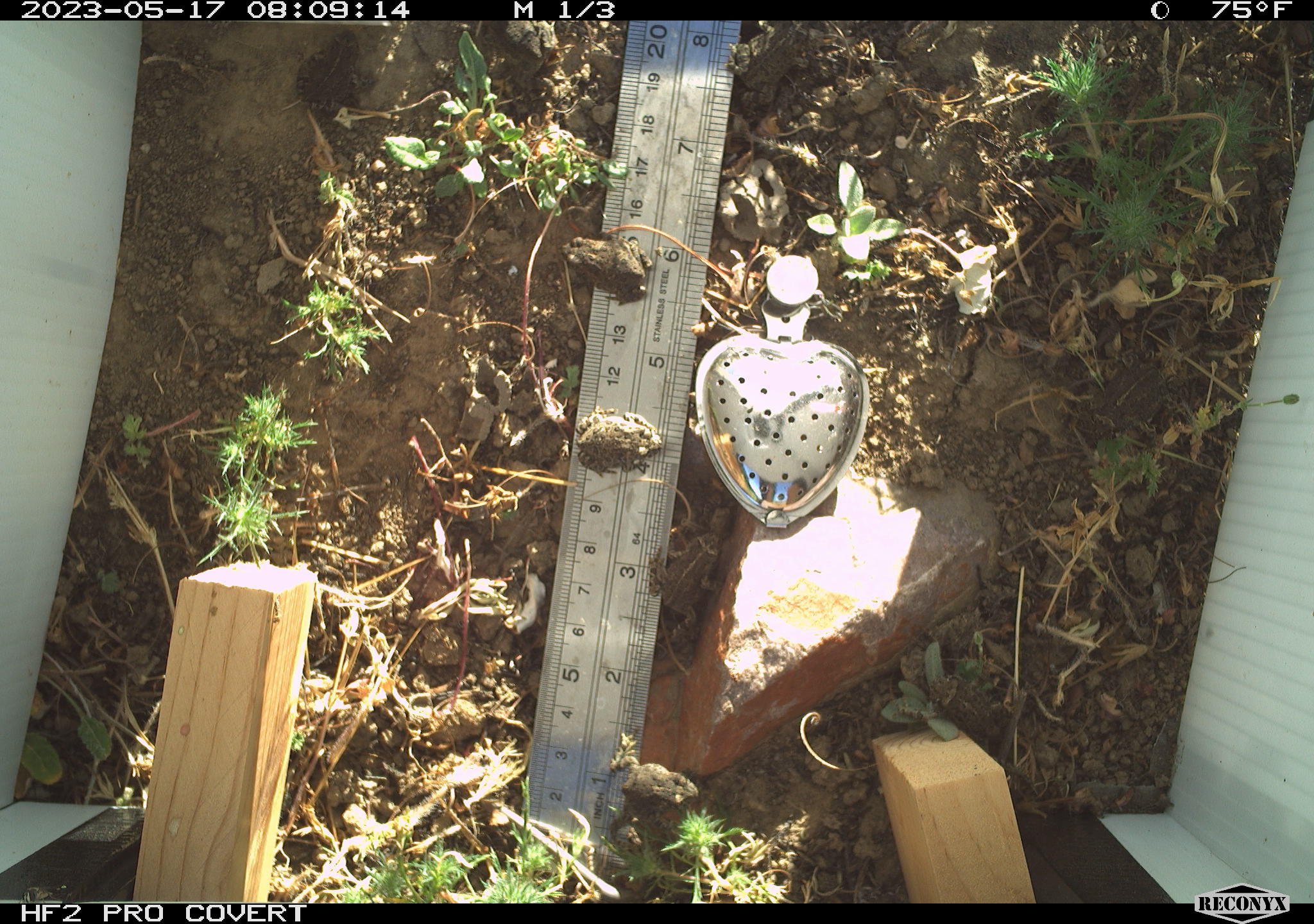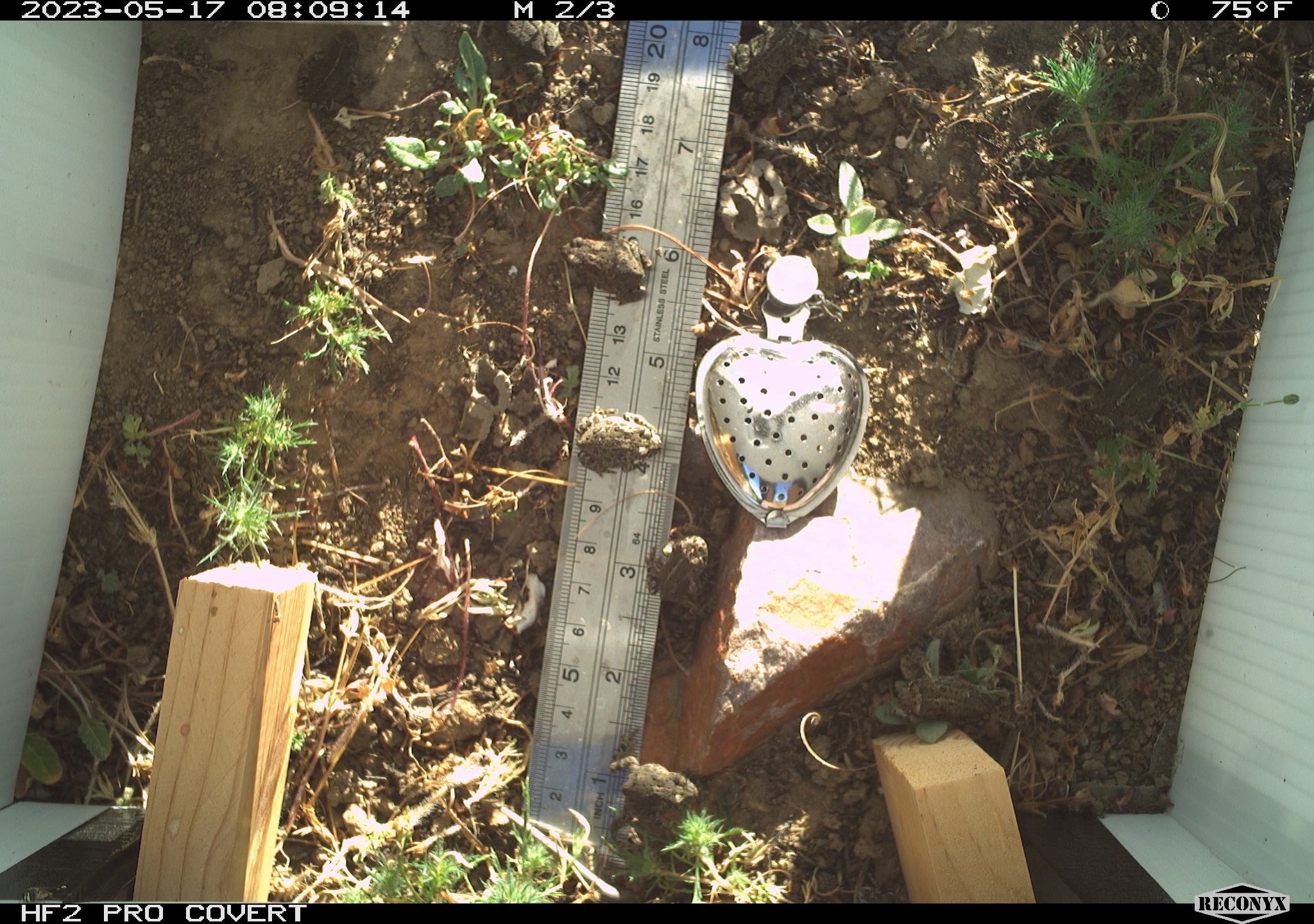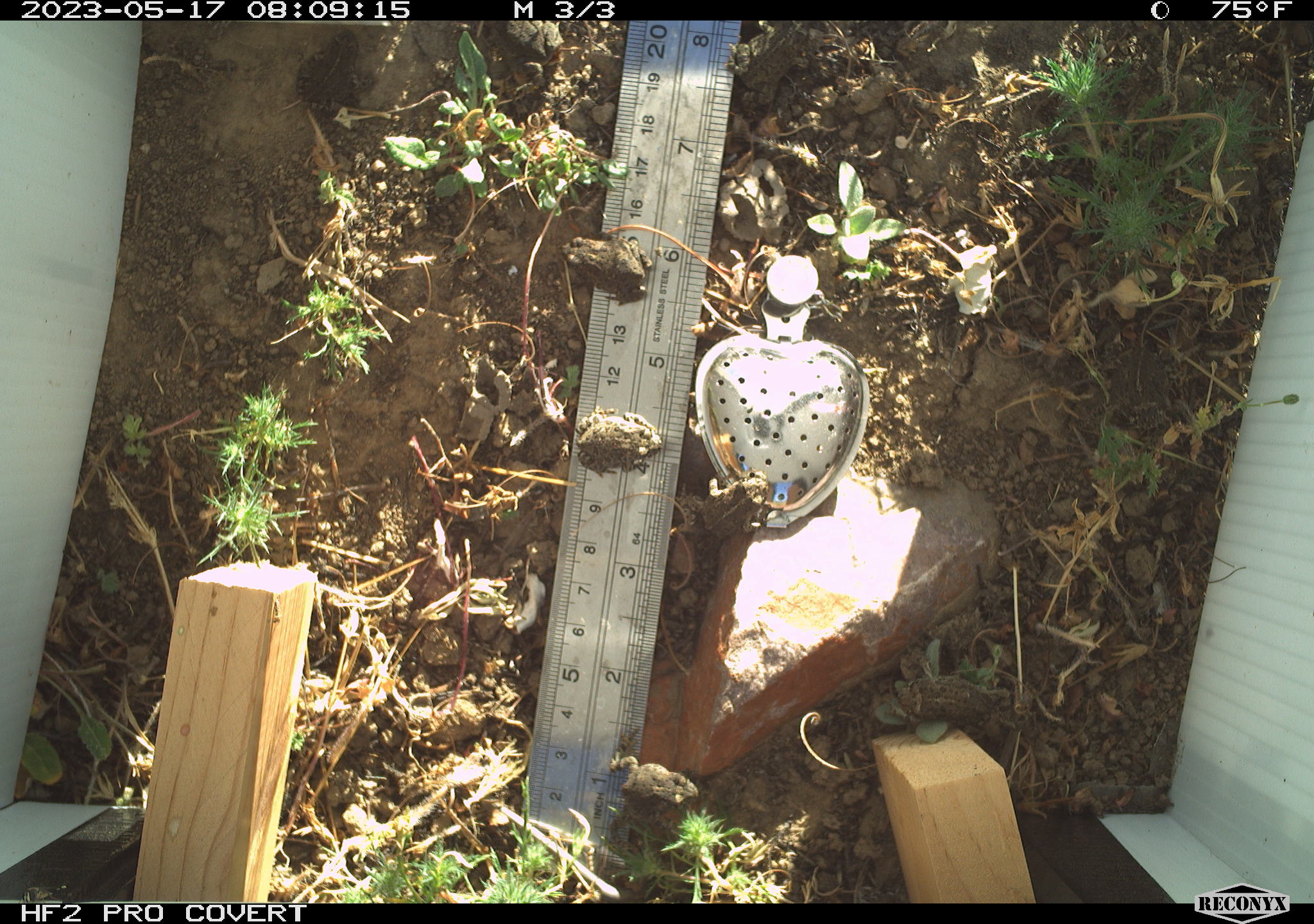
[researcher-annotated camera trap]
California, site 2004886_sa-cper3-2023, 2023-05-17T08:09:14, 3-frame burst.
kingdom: Animalia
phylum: Chordata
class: Amphibia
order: Anura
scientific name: Anura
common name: frogs